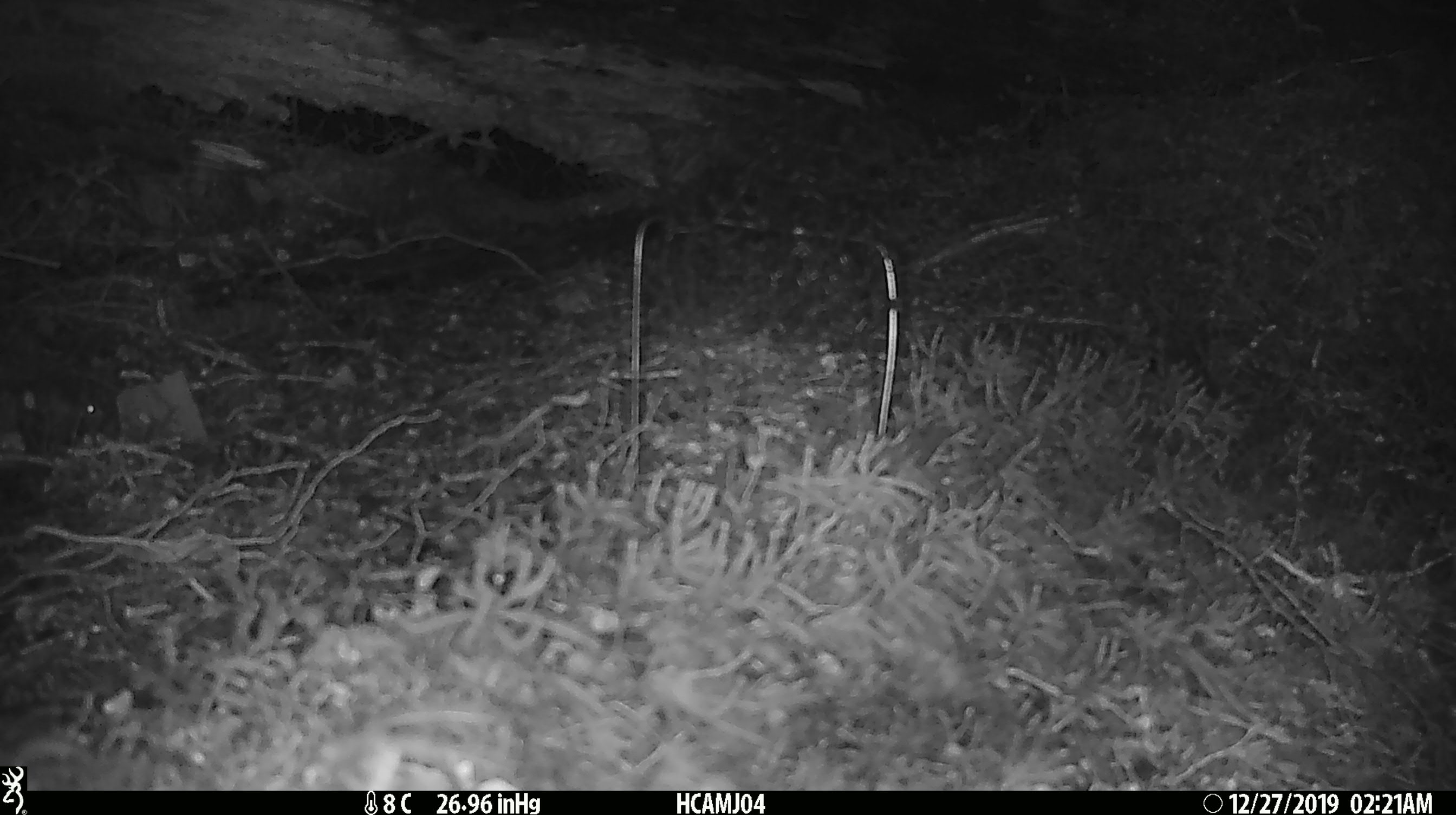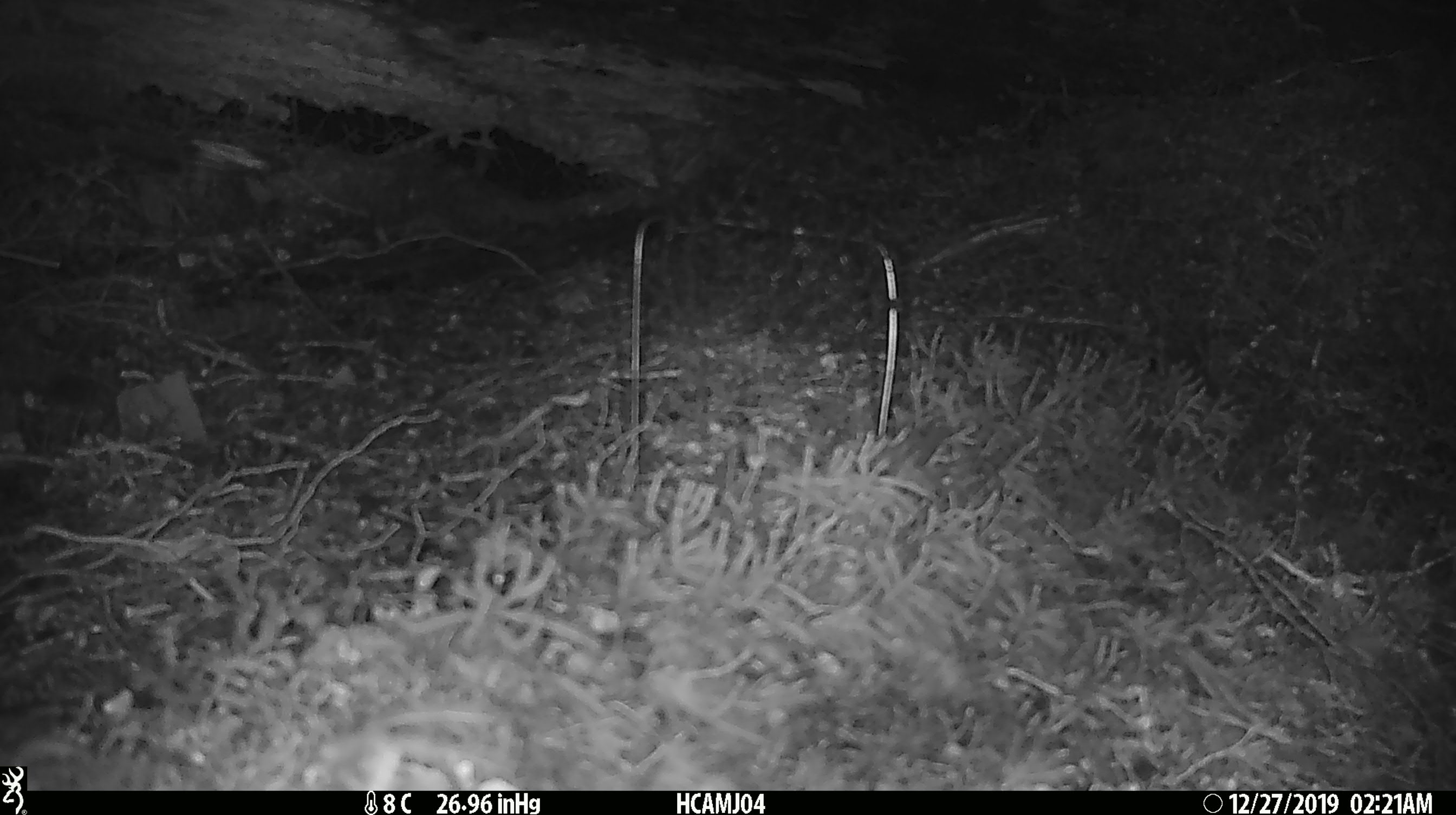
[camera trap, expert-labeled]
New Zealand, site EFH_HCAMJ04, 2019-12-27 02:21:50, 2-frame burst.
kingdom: Animalia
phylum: Chordata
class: Mammalia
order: Rodentia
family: Muridae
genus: Mus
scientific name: Mus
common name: mouse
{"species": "mouse (Mus)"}